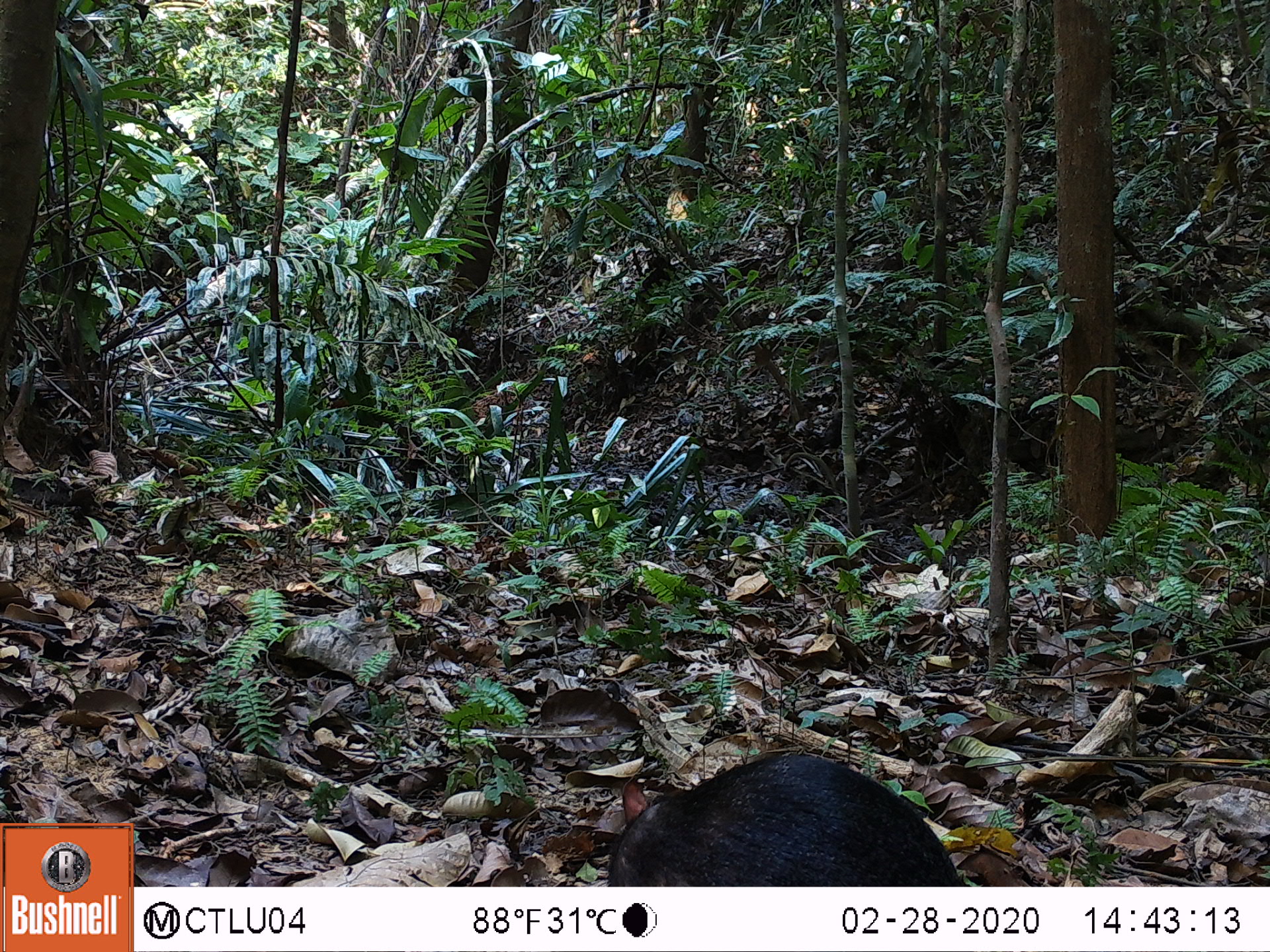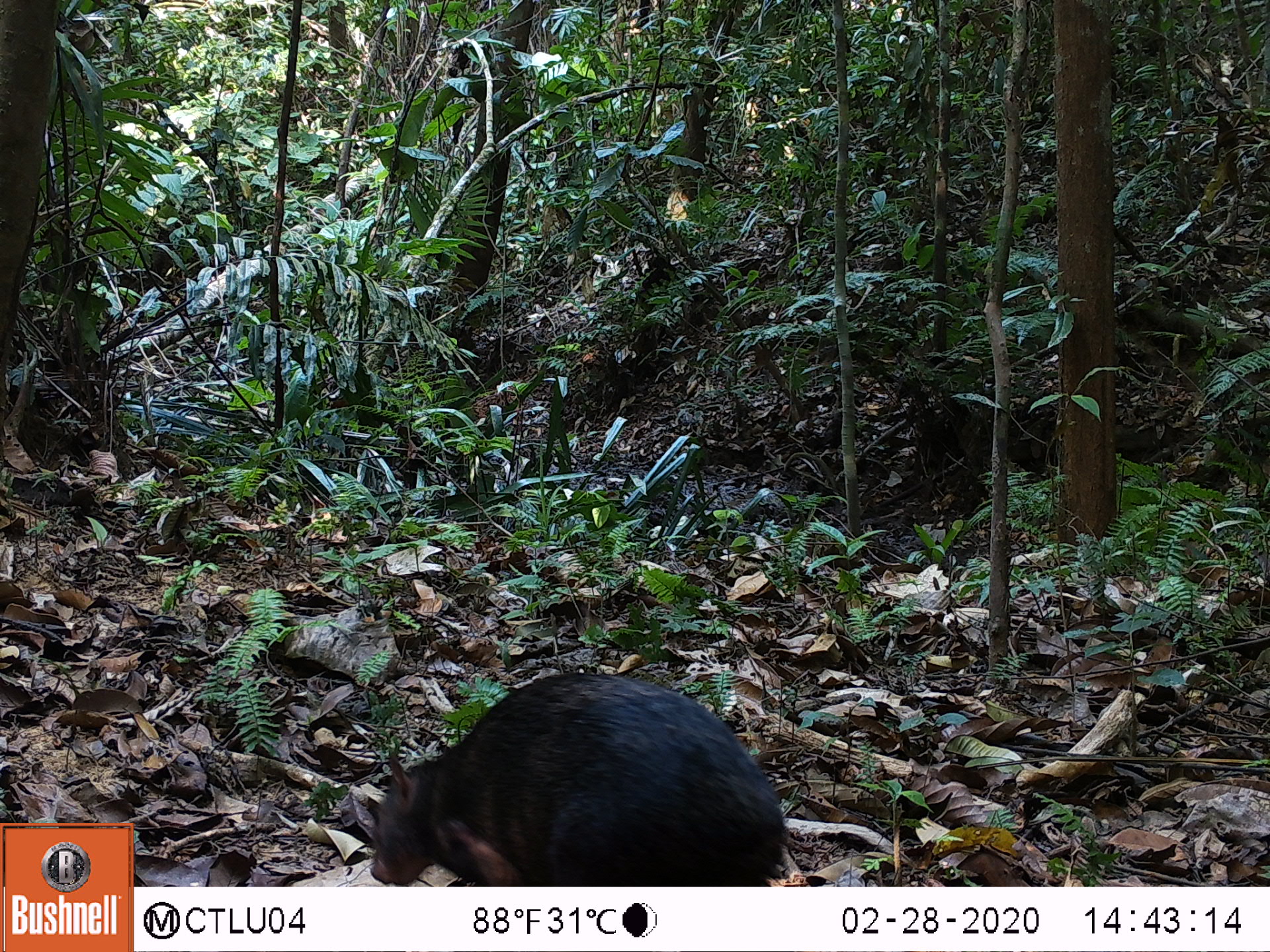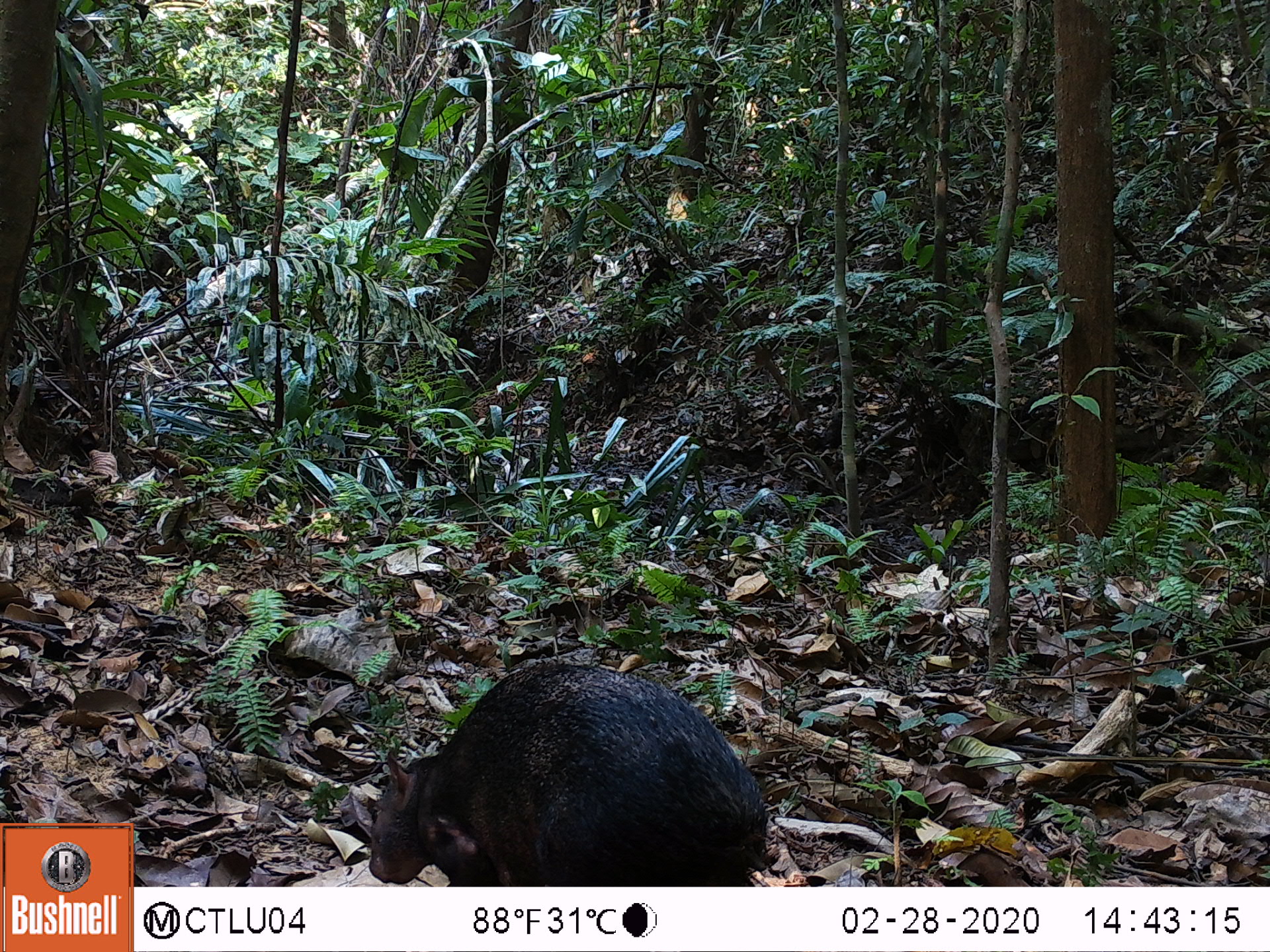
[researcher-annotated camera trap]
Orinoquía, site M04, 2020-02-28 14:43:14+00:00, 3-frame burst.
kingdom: Animalia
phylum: Chordata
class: Mammalia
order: Rodentia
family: Dasyproctidae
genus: Dasyprocta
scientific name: Dasyprocta fuliginosa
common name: black agouti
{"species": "black agouti (Dasyprocta fuliginosa)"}